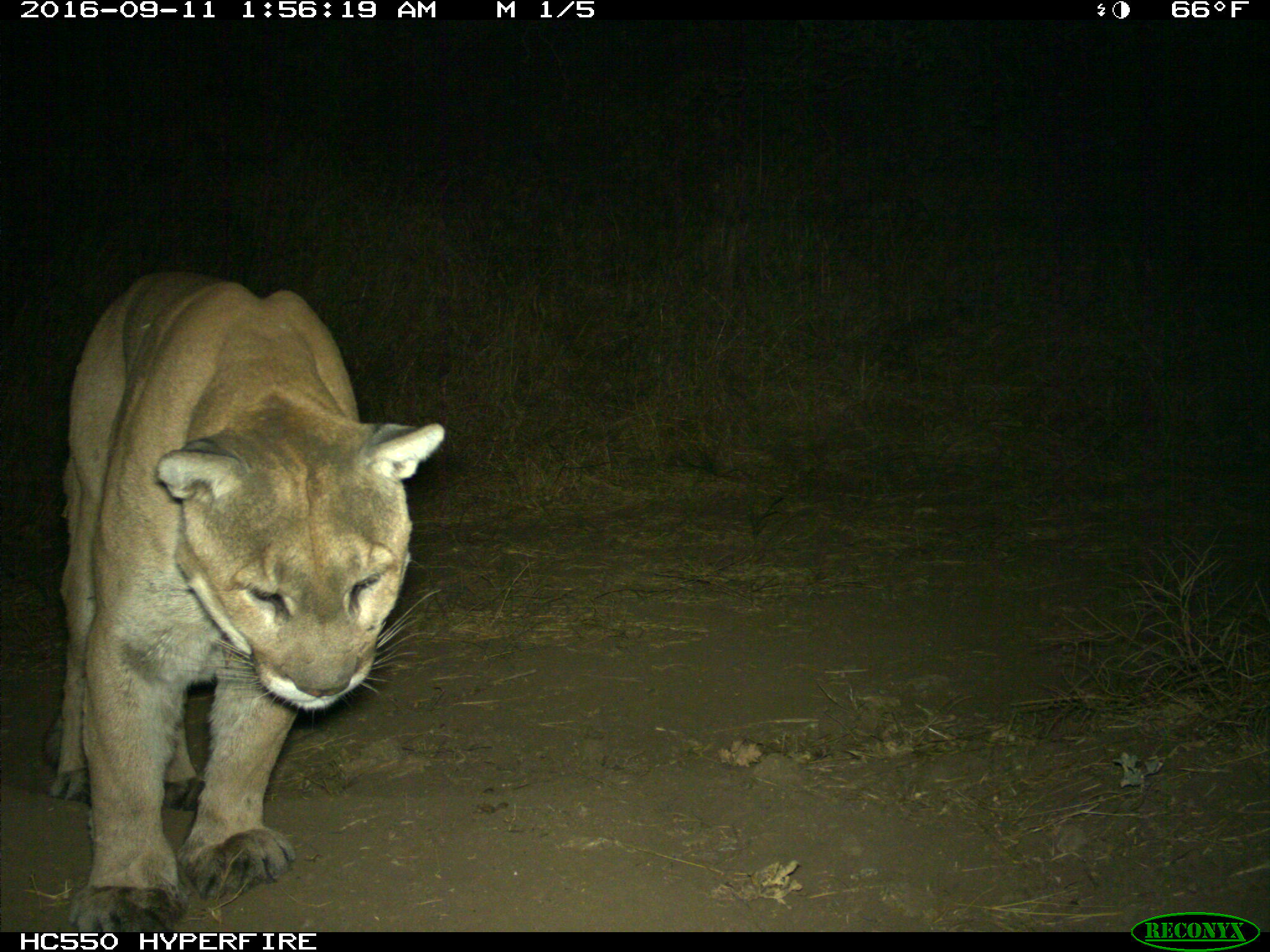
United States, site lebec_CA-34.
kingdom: Animalia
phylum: Chordata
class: Mammalia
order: Carnivora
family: Felidae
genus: Puma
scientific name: Puma concolor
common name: mountain lion